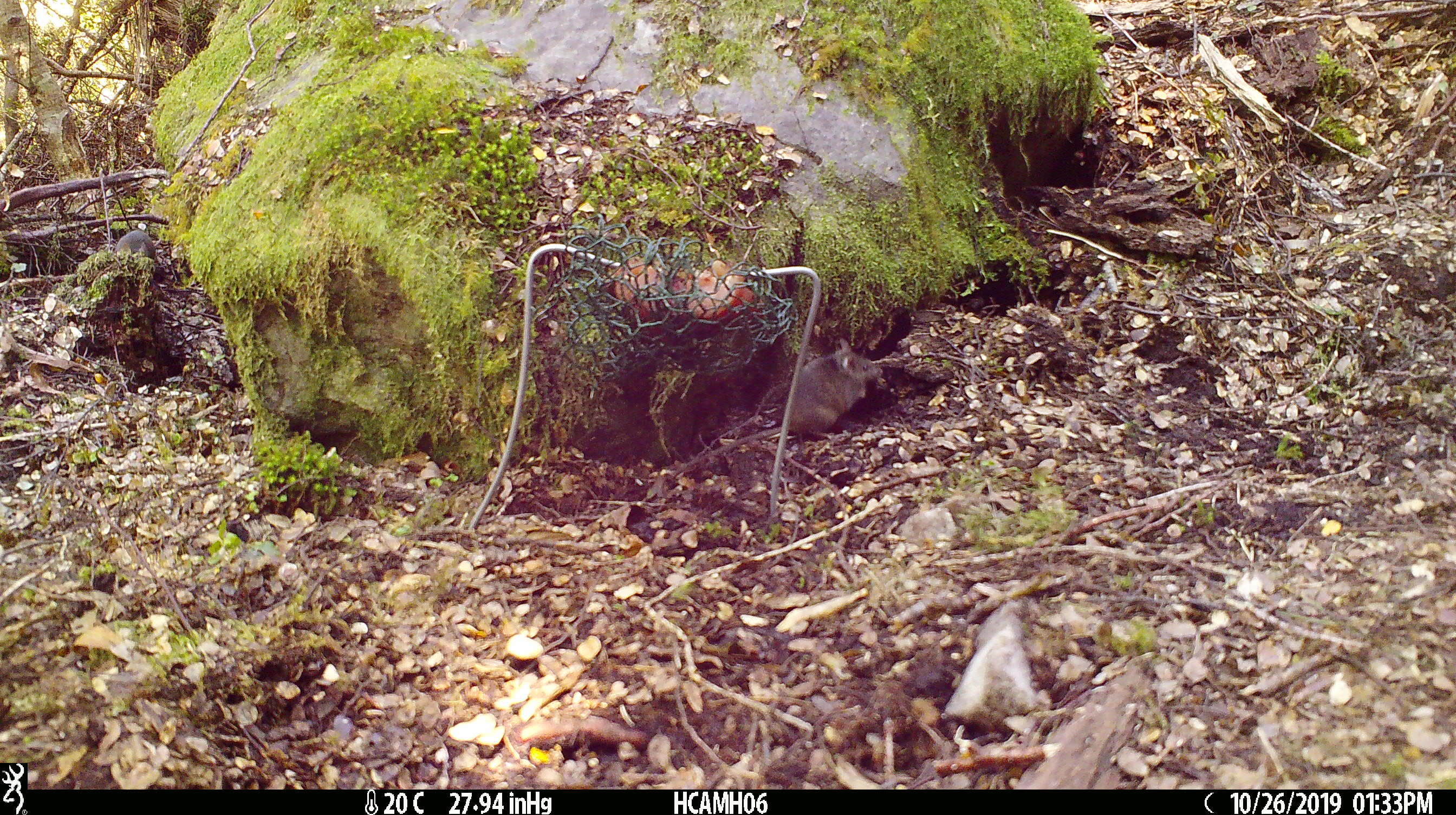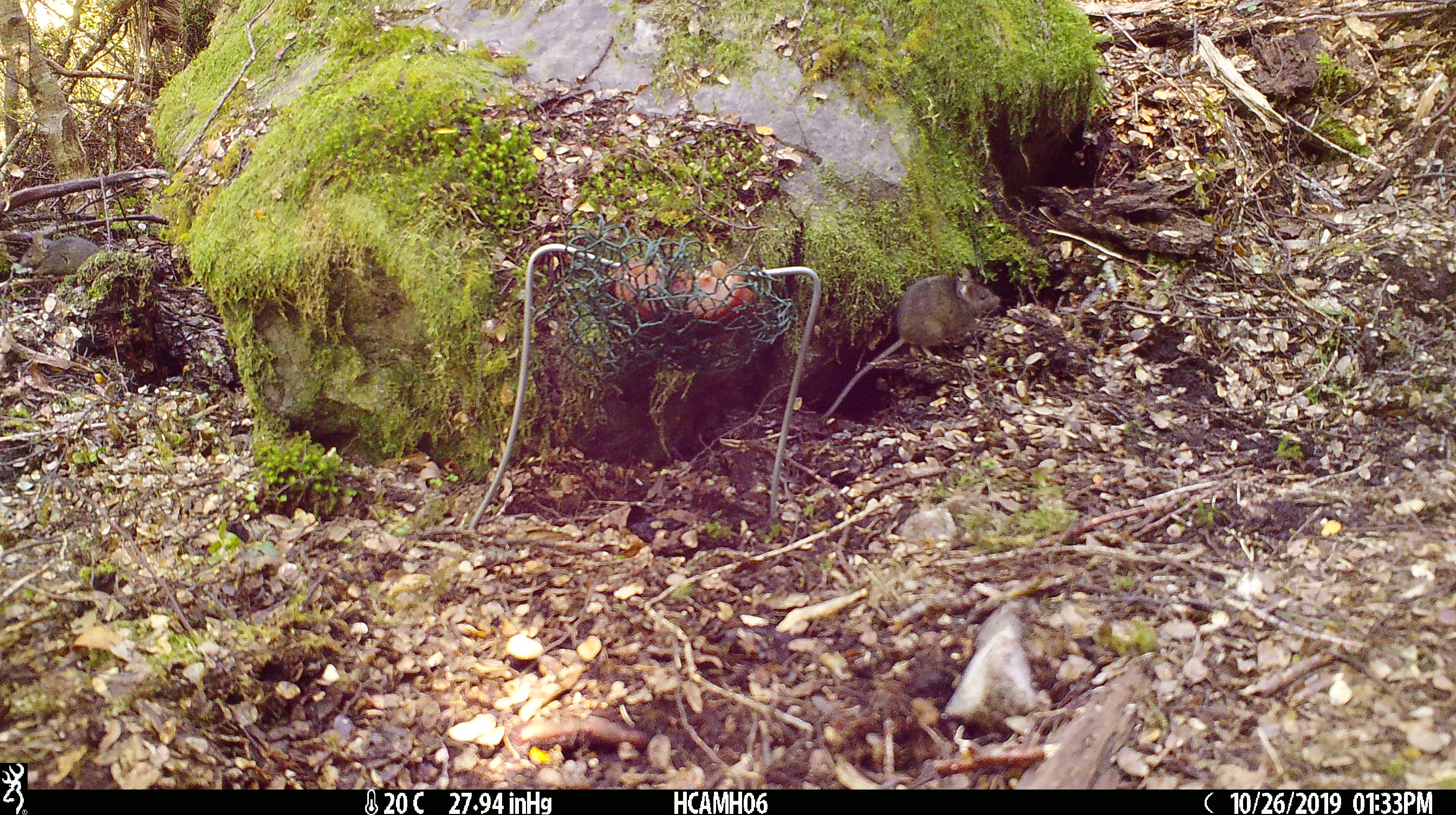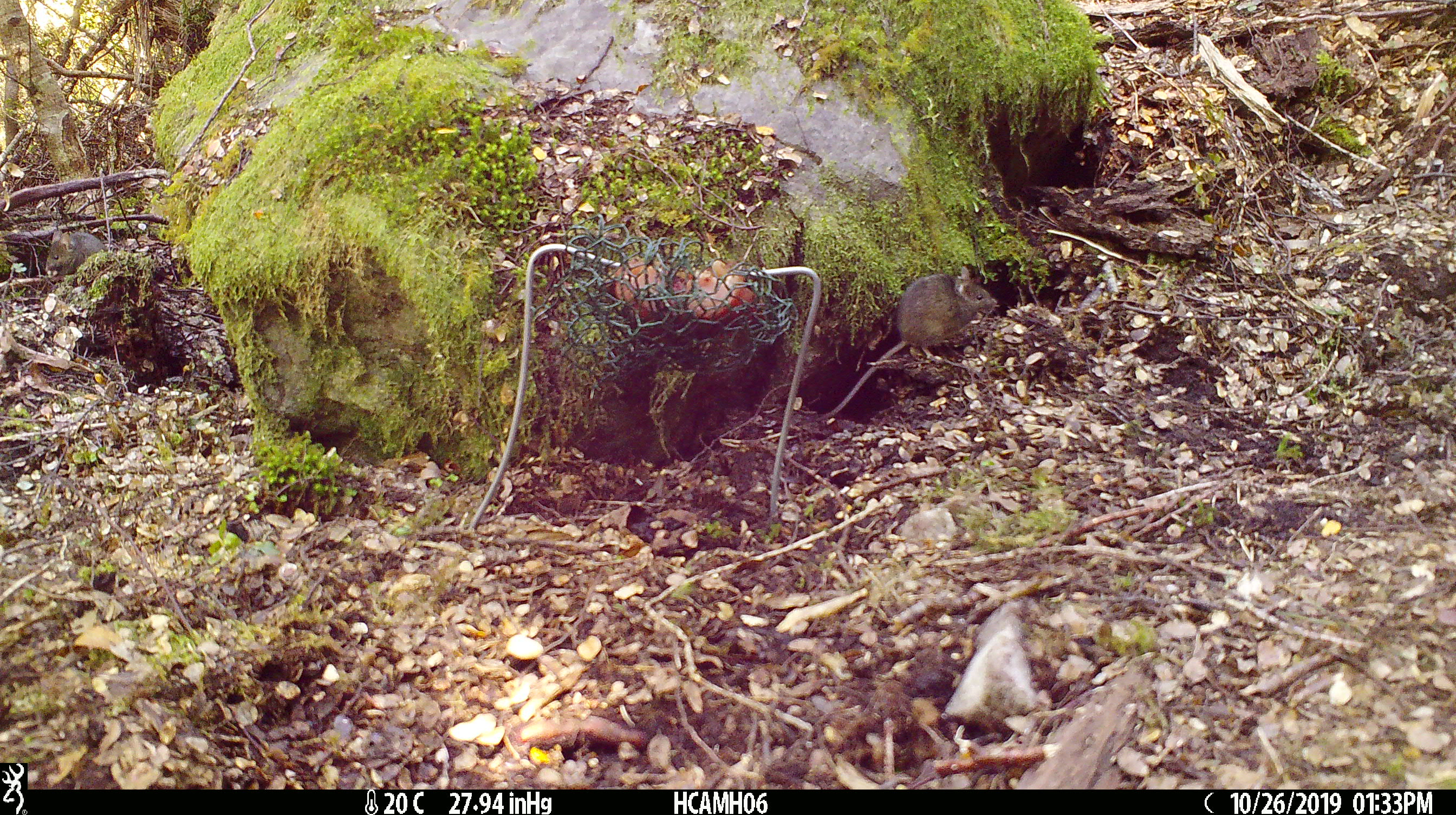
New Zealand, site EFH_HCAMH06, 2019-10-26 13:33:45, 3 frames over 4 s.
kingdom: Animalia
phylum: Chordata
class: Mammalia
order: Rodentia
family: Muridae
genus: Mus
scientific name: Mus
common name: mouse